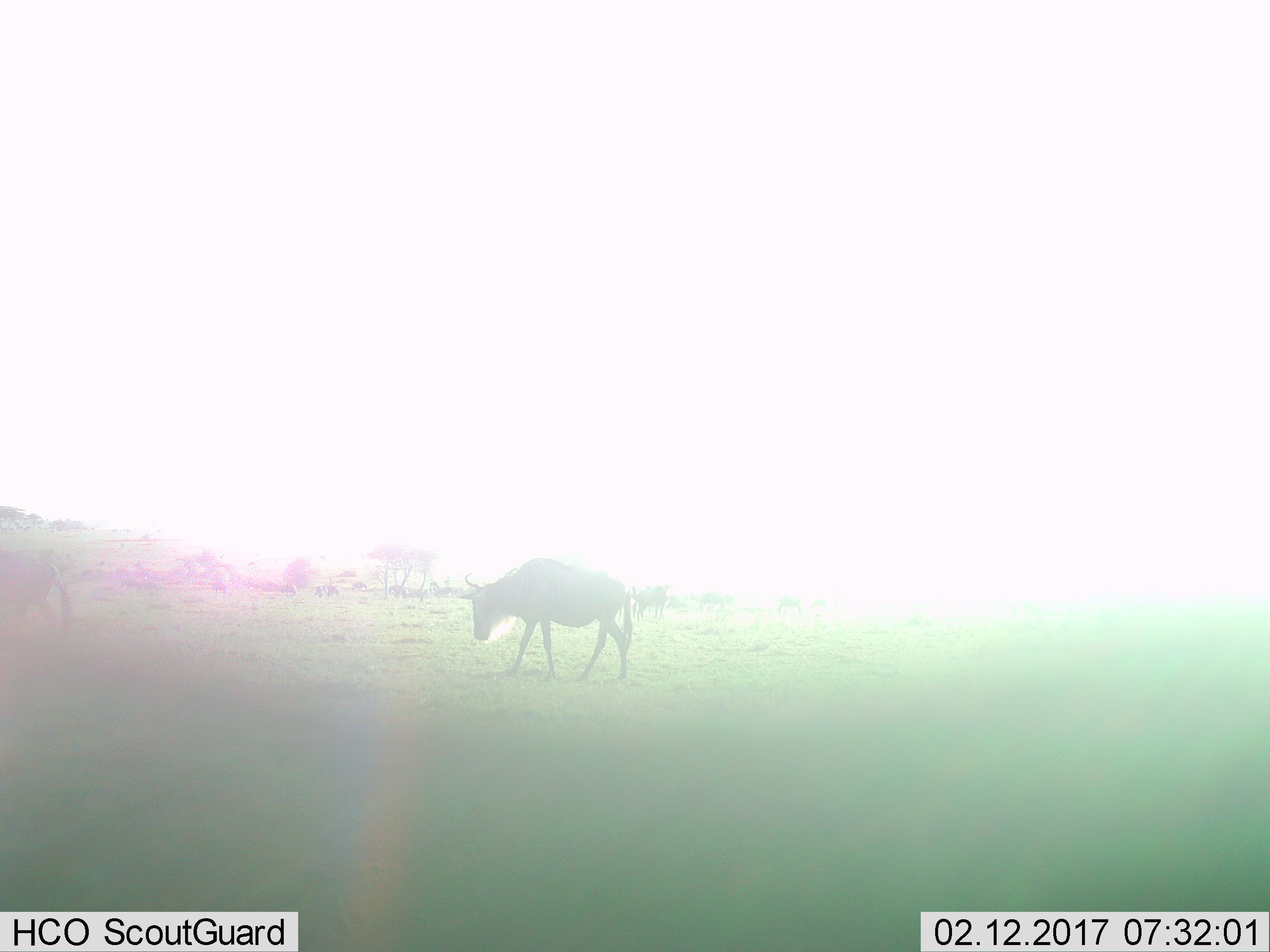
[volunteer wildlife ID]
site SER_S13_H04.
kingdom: Animalia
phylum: Chordata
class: Mammalia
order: Artiodactyla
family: Bovidae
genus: Connochaetes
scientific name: Connochaetes taurinus taurinus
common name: blue wildebeest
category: wildebeestblue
Wildebeestblue (blue wildebeest) (Connochaetes taurinus taurinus), count 11-50. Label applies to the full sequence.